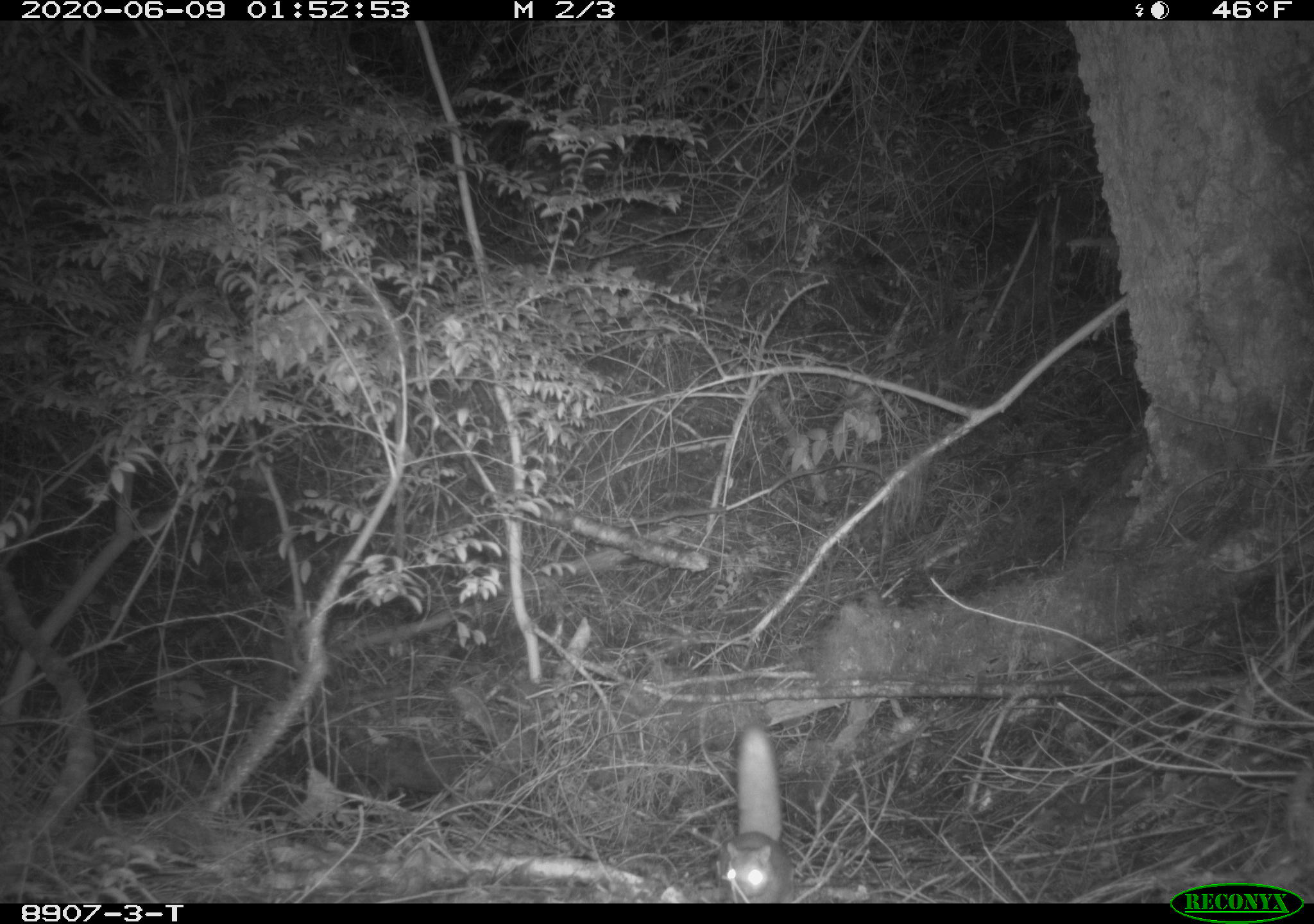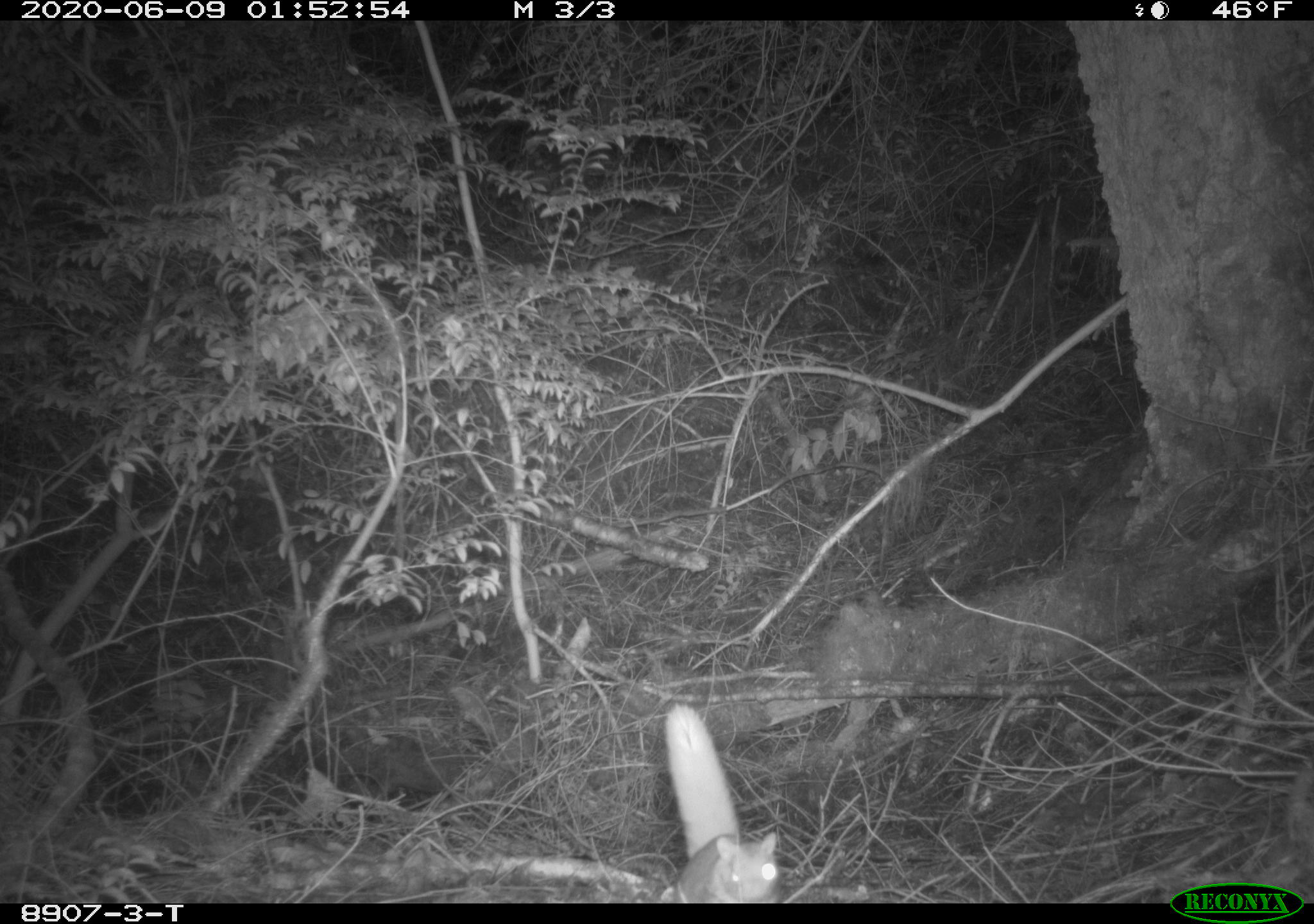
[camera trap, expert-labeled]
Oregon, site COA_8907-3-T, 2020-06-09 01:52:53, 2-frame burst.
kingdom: Animalia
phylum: Chordata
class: Mammalia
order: Rodentia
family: Sciuridae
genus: Glaucomys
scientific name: Glaucomys oregonensis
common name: humboldt's flying squirrel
Humboldt's flying squirrel (Glaucomys oregonensis).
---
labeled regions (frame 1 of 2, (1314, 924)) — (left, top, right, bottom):
humboldt's flying squirrel: (708, 713, 804, 901)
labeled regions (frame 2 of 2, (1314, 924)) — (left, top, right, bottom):
humboldt's flying squirrel: (658, 694, 790, 902)